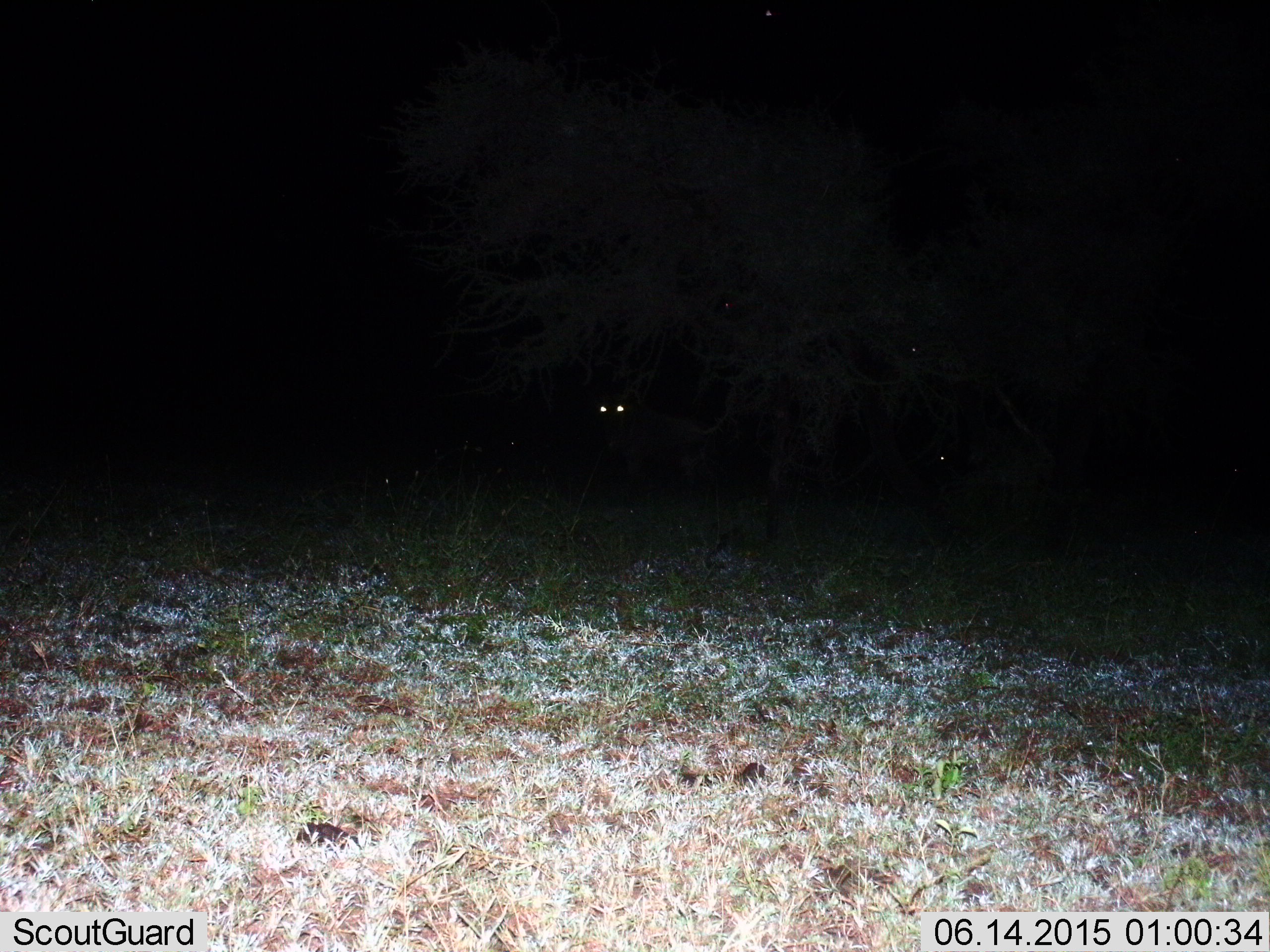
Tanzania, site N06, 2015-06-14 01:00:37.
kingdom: Animalia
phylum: Chordata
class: Mammalia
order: Artiodactyla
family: Bovidae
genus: Connochaetes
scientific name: Connochaetes taurinus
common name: blue wildebeest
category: wildebeest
Wildebeest (blue wildebeest) (Connochaetes taurinus), count 1. Behavior (volunteer vote fractions): standing 100%, resting 0%, moving 0%, interacting 0%. Young present (vote fraction): 0%. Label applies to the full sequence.